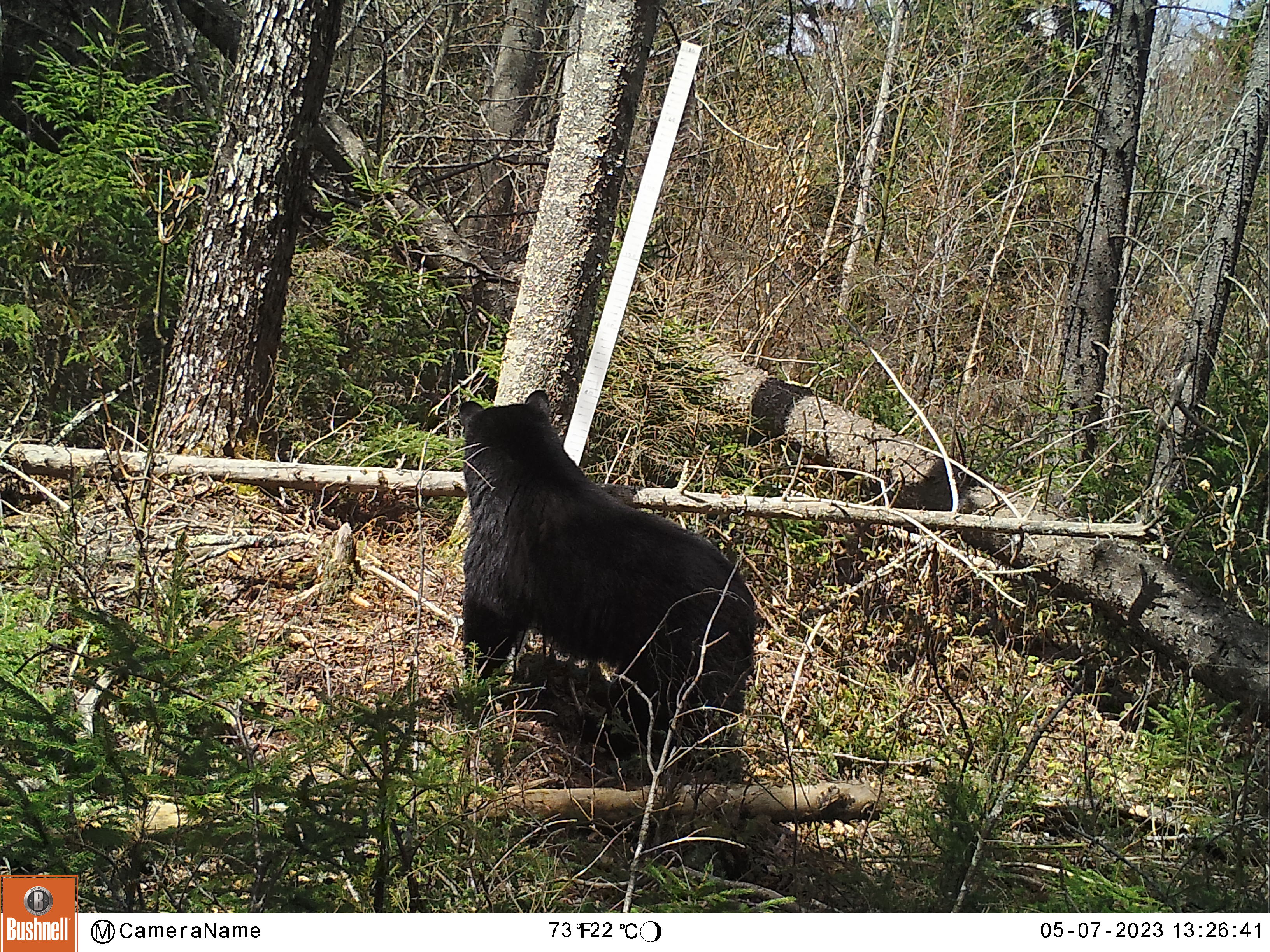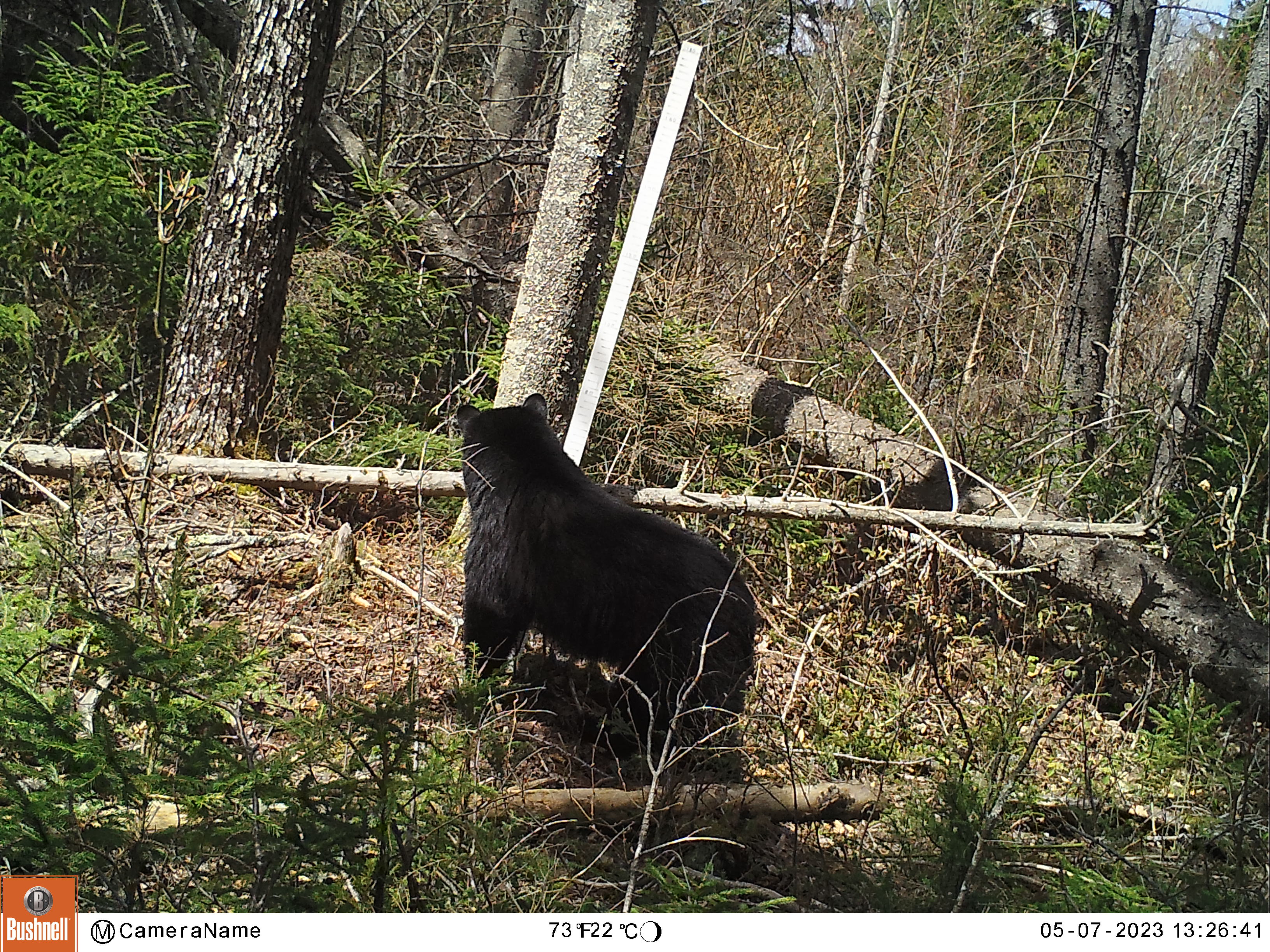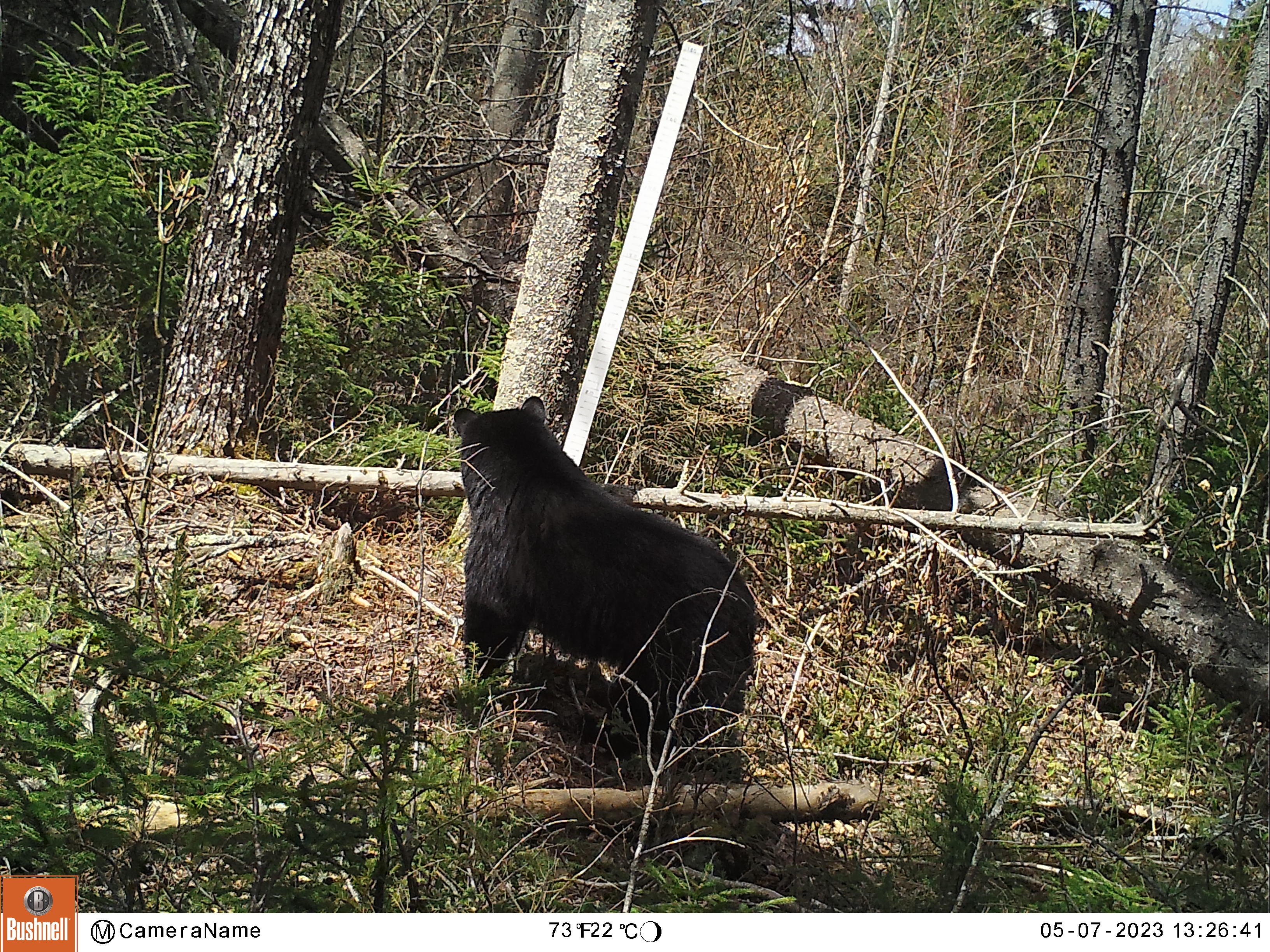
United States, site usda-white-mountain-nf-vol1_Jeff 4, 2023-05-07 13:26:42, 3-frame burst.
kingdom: Animalia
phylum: Chordata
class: Mammalia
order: Carnivora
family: Ursidae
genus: Ursus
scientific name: Ursus americanus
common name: black bear